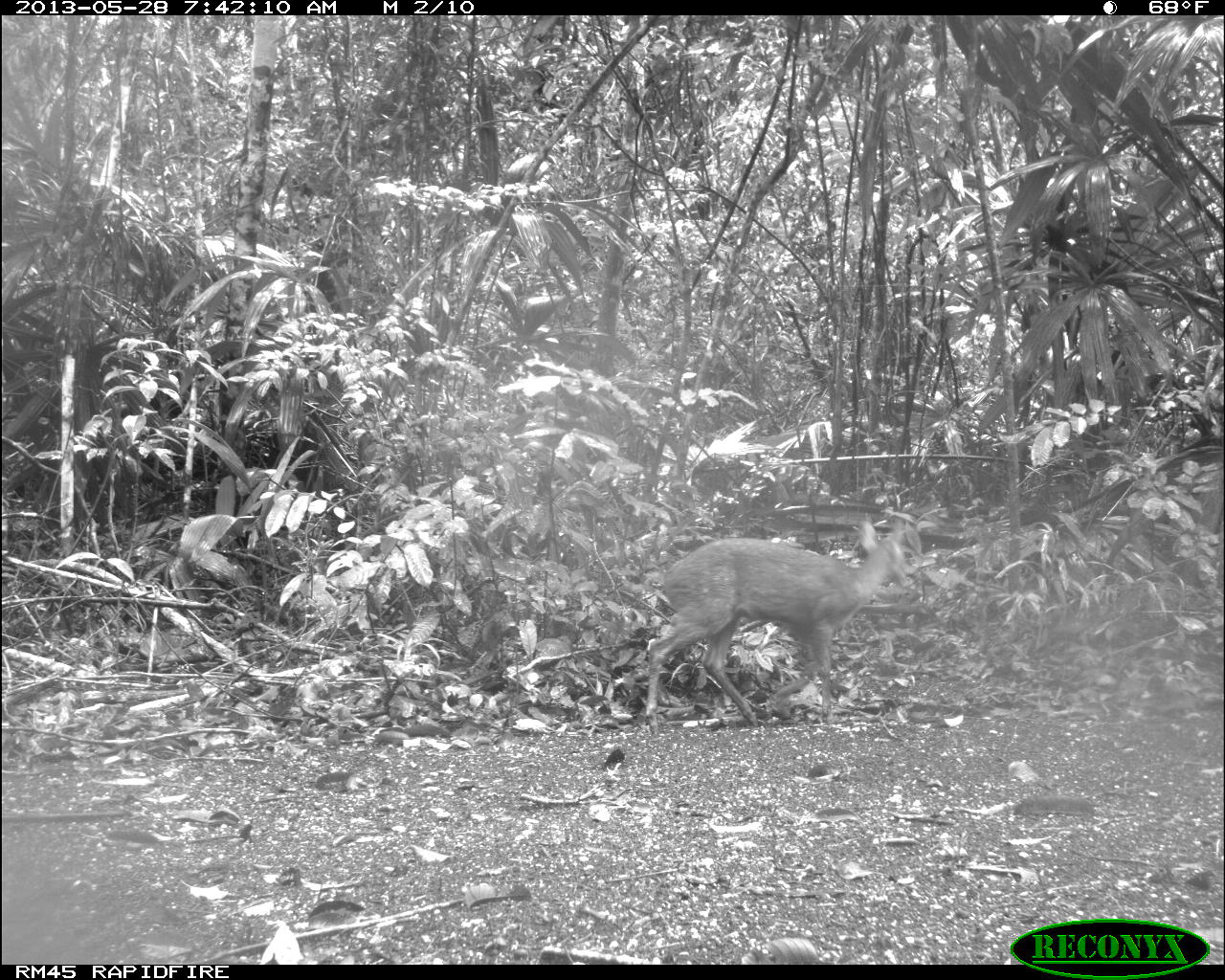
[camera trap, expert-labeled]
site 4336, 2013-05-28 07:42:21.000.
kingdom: Animalia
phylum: Chordata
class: Mammalia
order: Artiodactyla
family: Cervidae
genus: Mazama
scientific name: Mazama temama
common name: central american red brocket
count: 1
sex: female